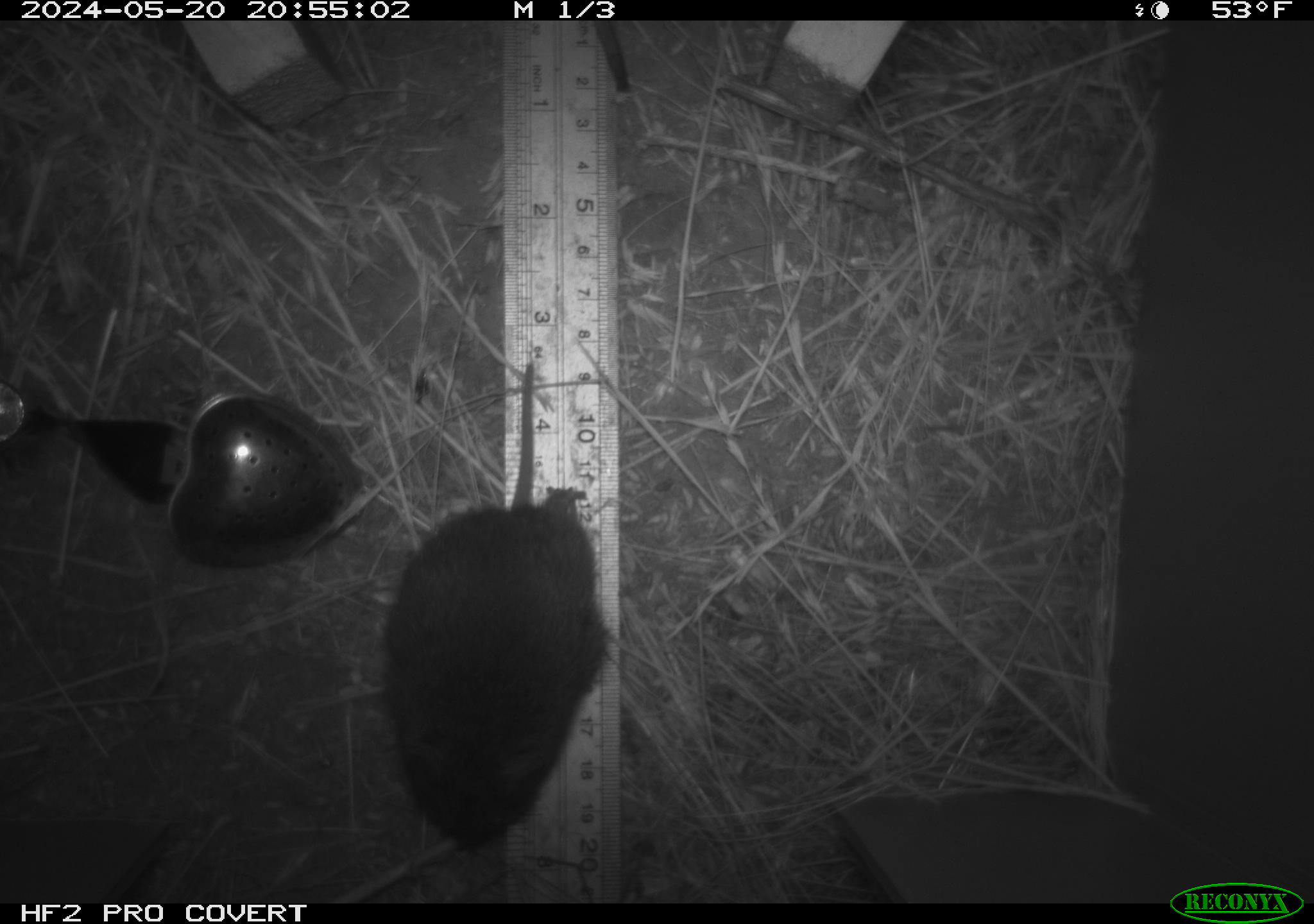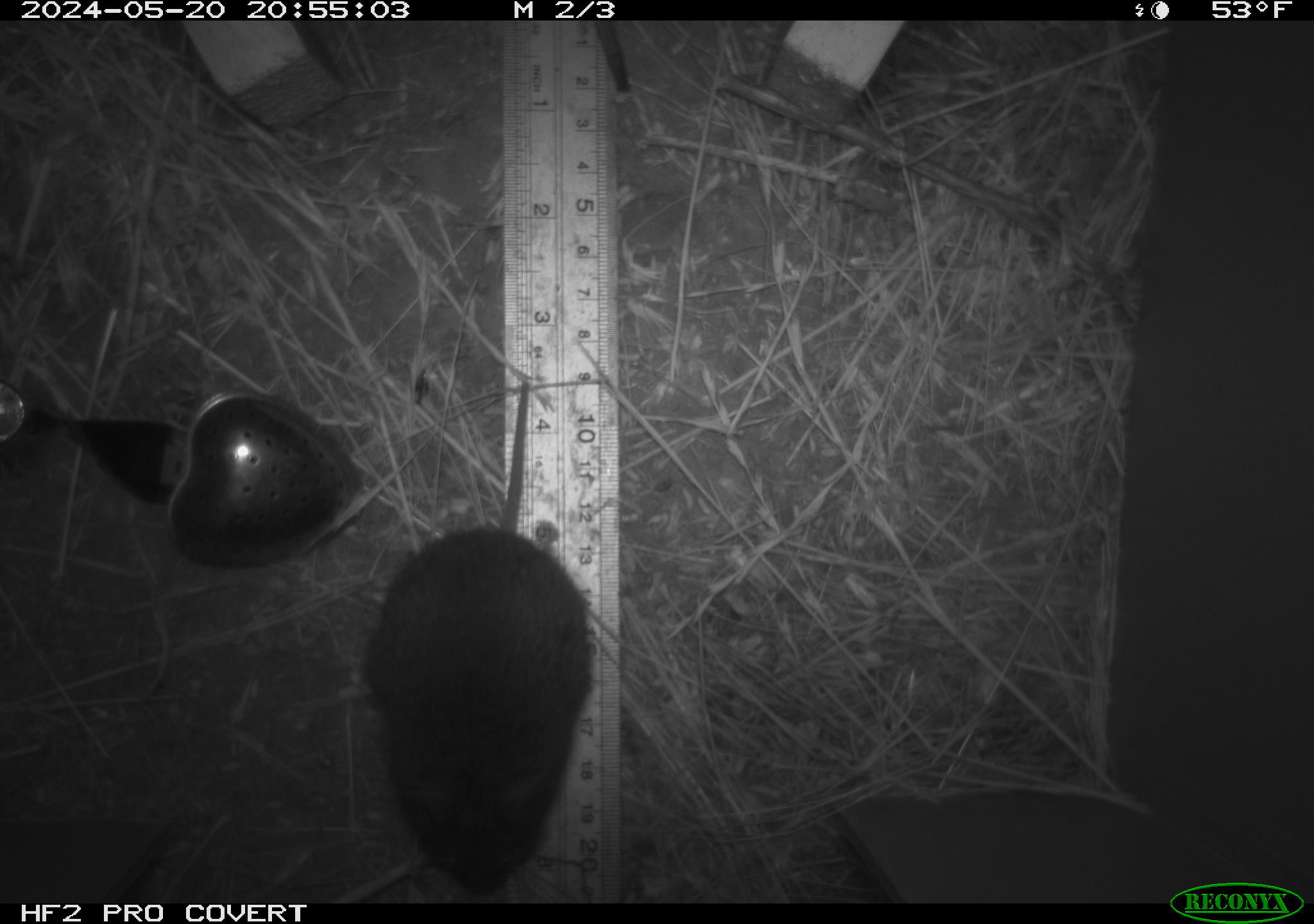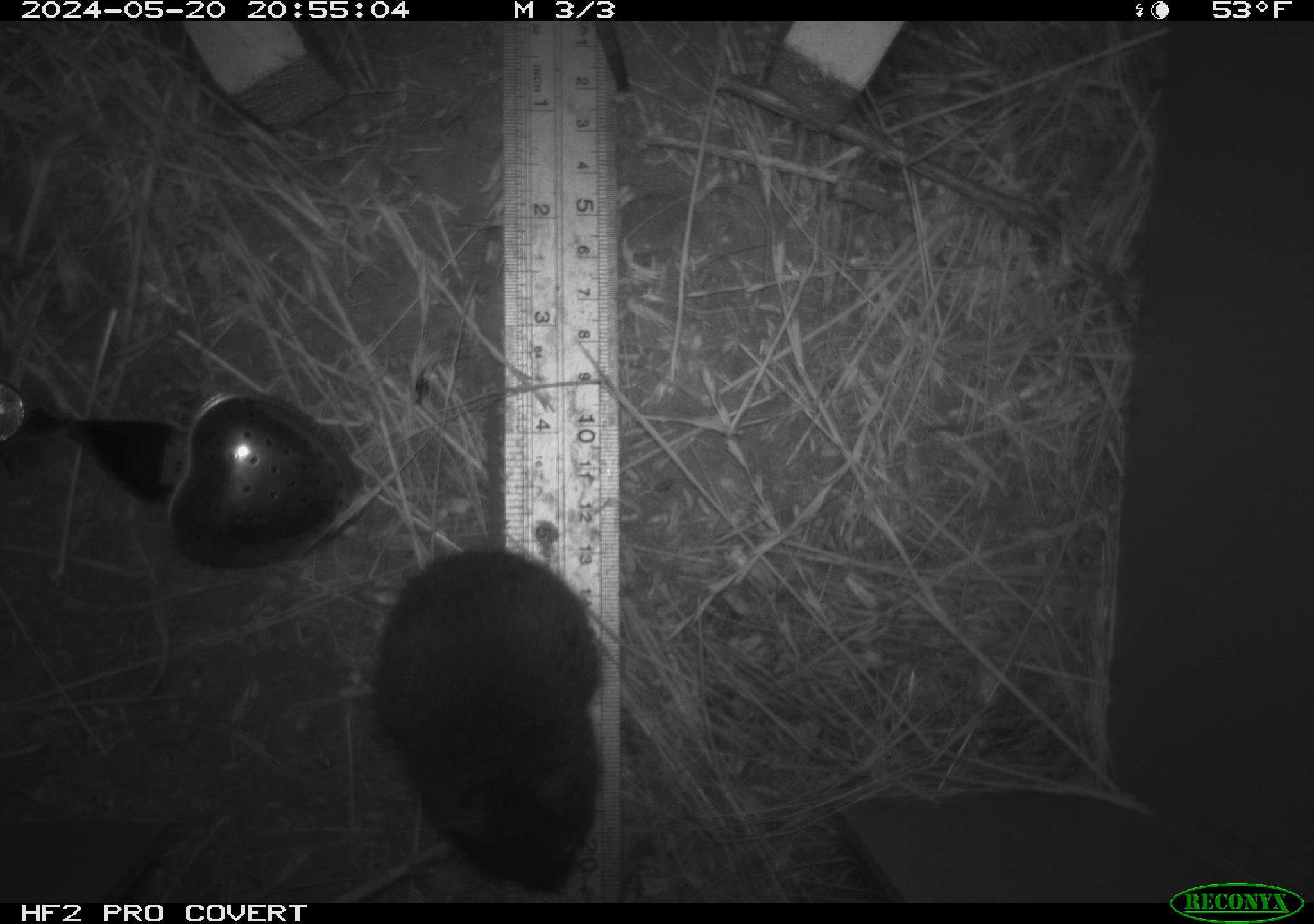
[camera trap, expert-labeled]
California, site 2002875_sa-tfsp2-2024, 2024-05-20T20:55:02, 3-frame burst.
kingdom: Animalia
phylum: Chordata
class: Mammalia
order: Rodentia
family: Cricetidae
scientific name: Arvicolinae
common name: voles, lemmings, and muskrats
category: arvicolinae subfamily